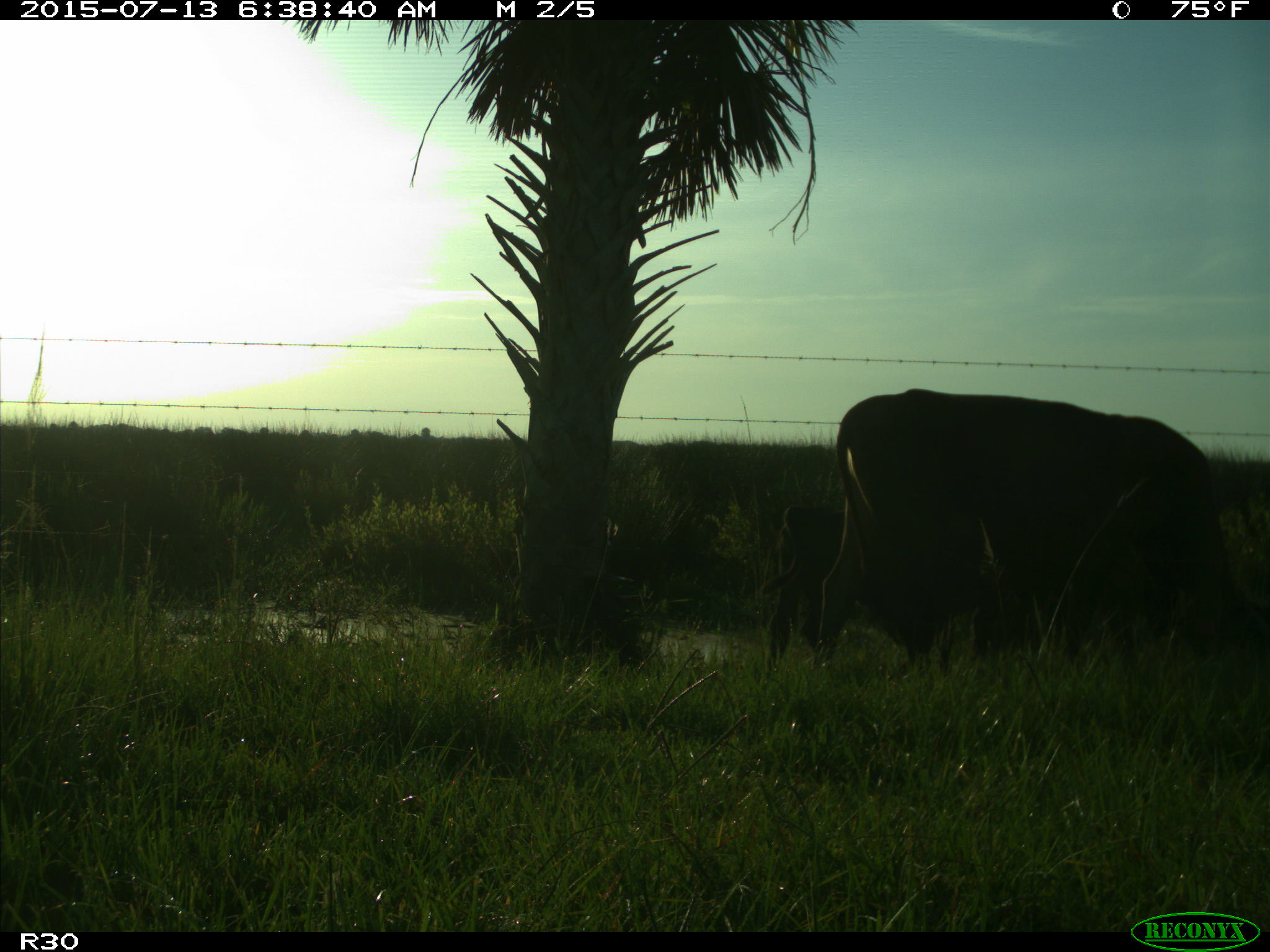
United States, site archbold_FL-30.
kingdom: Animalia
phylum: Chordata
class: Mammalia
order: Artiodactyla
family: Bovidae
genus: Bos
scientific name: Bos taurus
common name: domestic cow